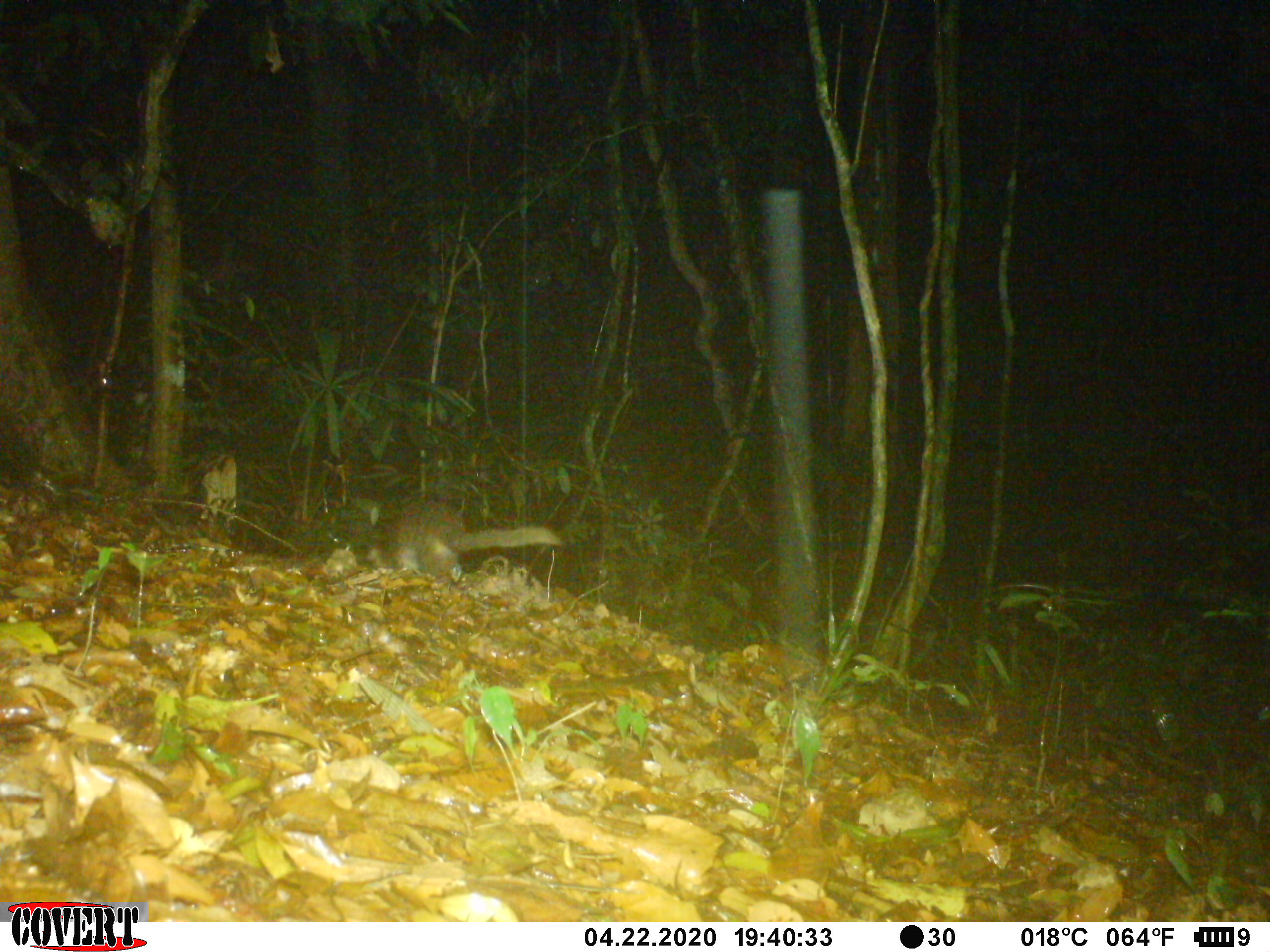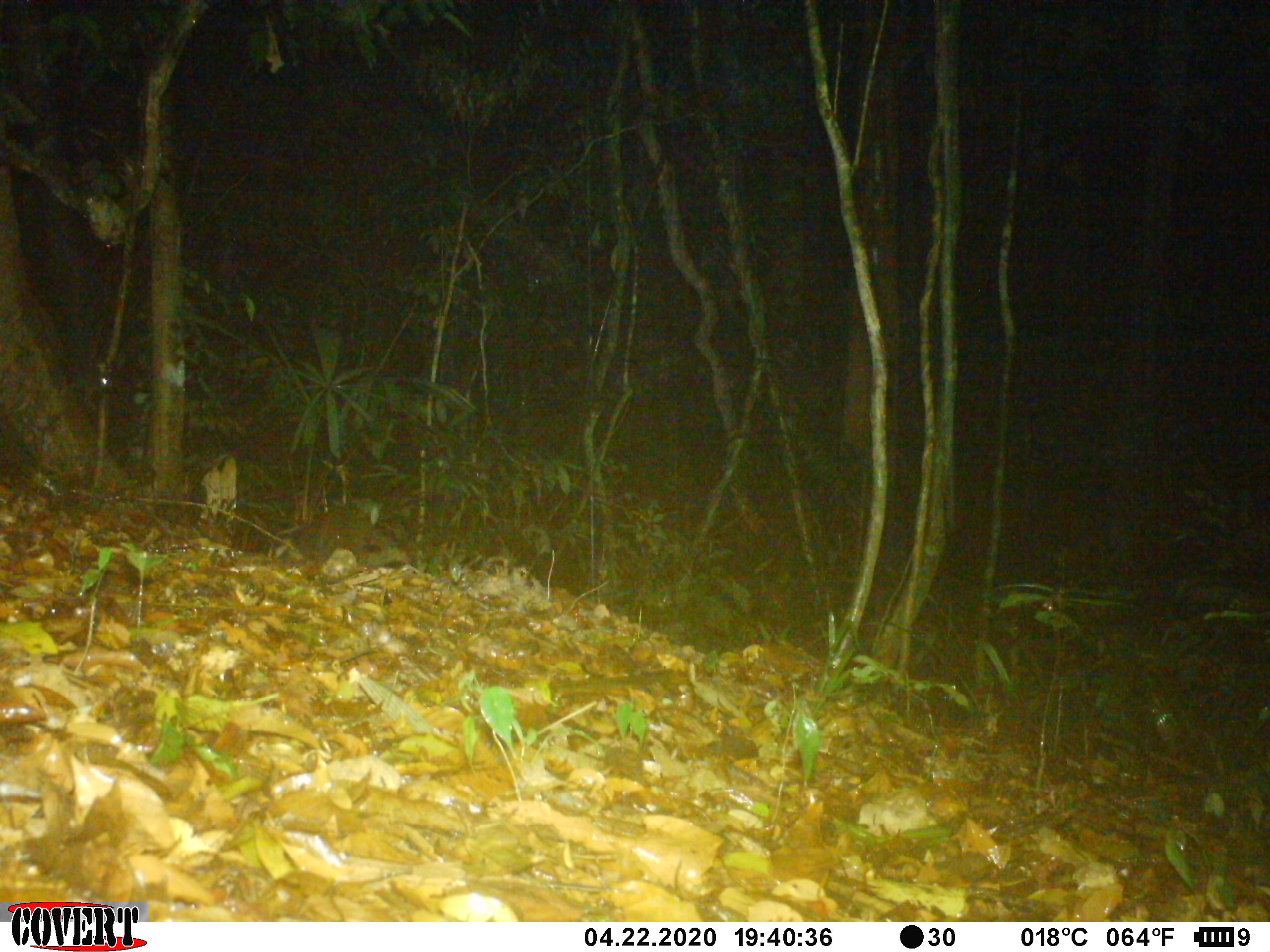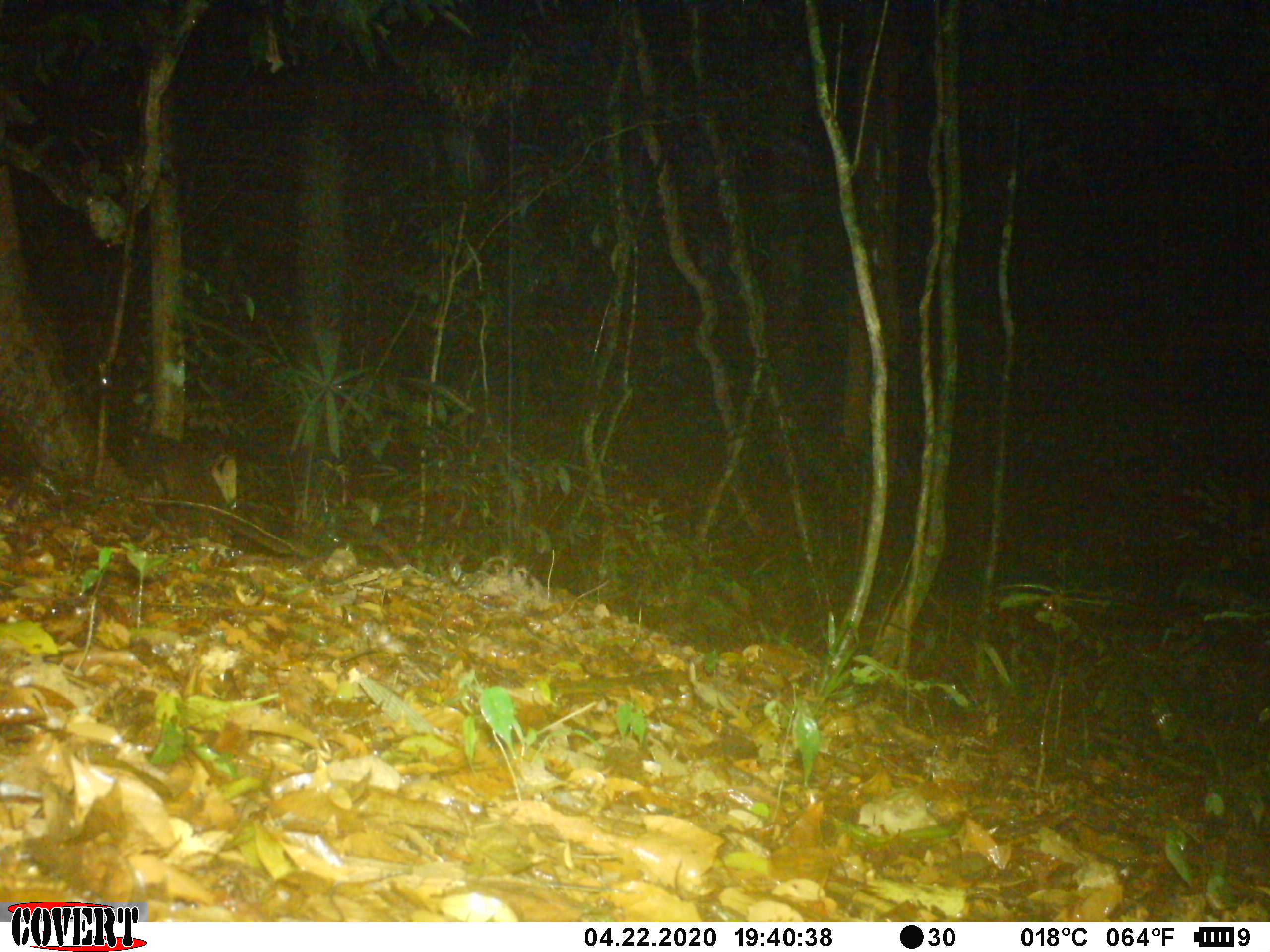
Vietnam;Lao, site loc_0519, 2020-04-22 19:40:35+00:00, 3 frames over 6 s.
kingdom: Animalia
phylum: Chordata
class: Mammalia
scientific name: Mammalia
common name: mammal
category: unidentified small mammal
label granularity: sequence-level